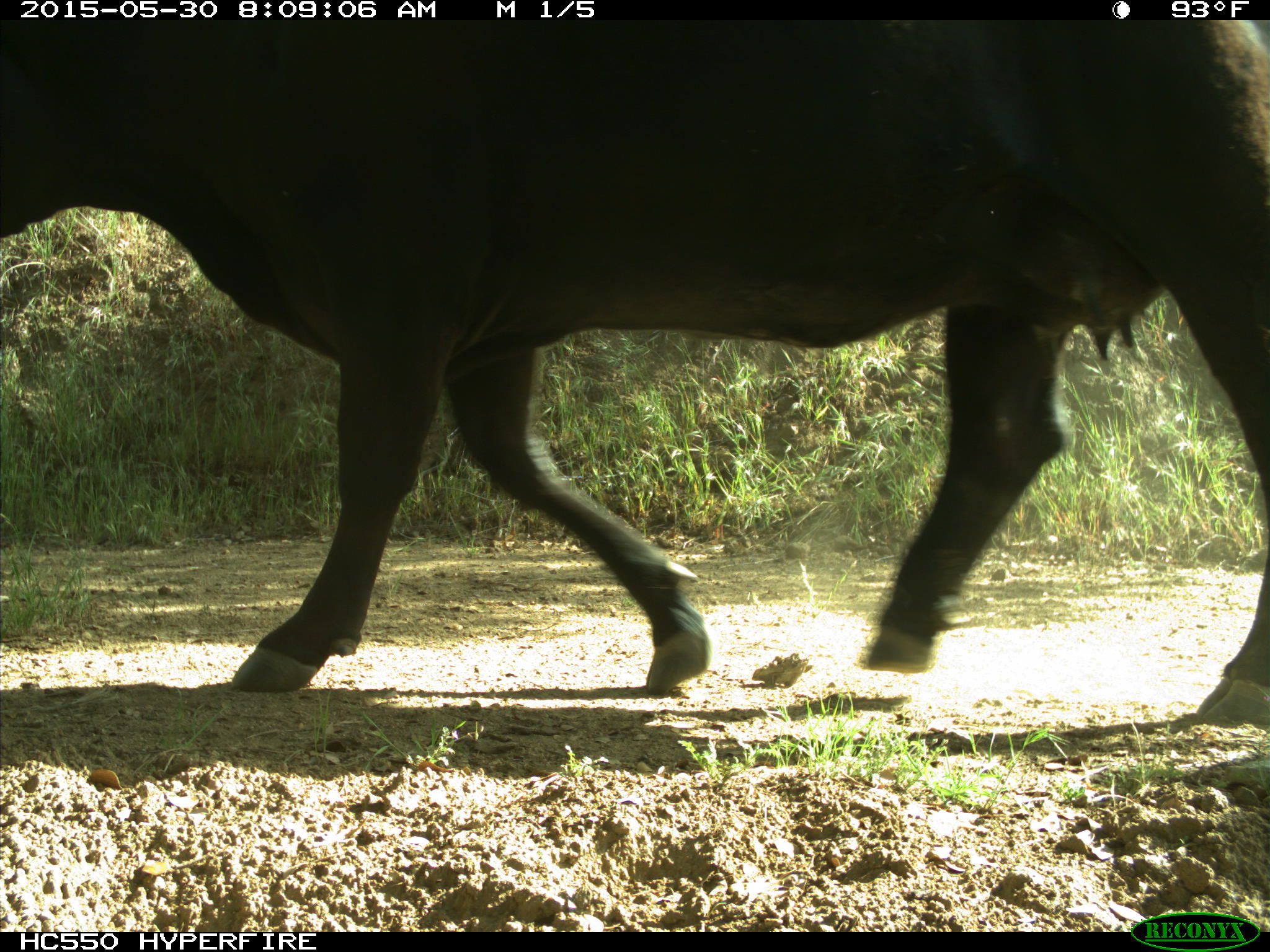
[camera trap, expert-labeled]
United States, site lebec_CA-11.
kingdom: Animalia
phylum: Chordata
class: Mammalia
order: Artiodactyla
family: Bovidae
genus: Bos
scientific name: Bos taurus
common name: domestic cow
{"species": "Bos taurus (domestic cow)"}